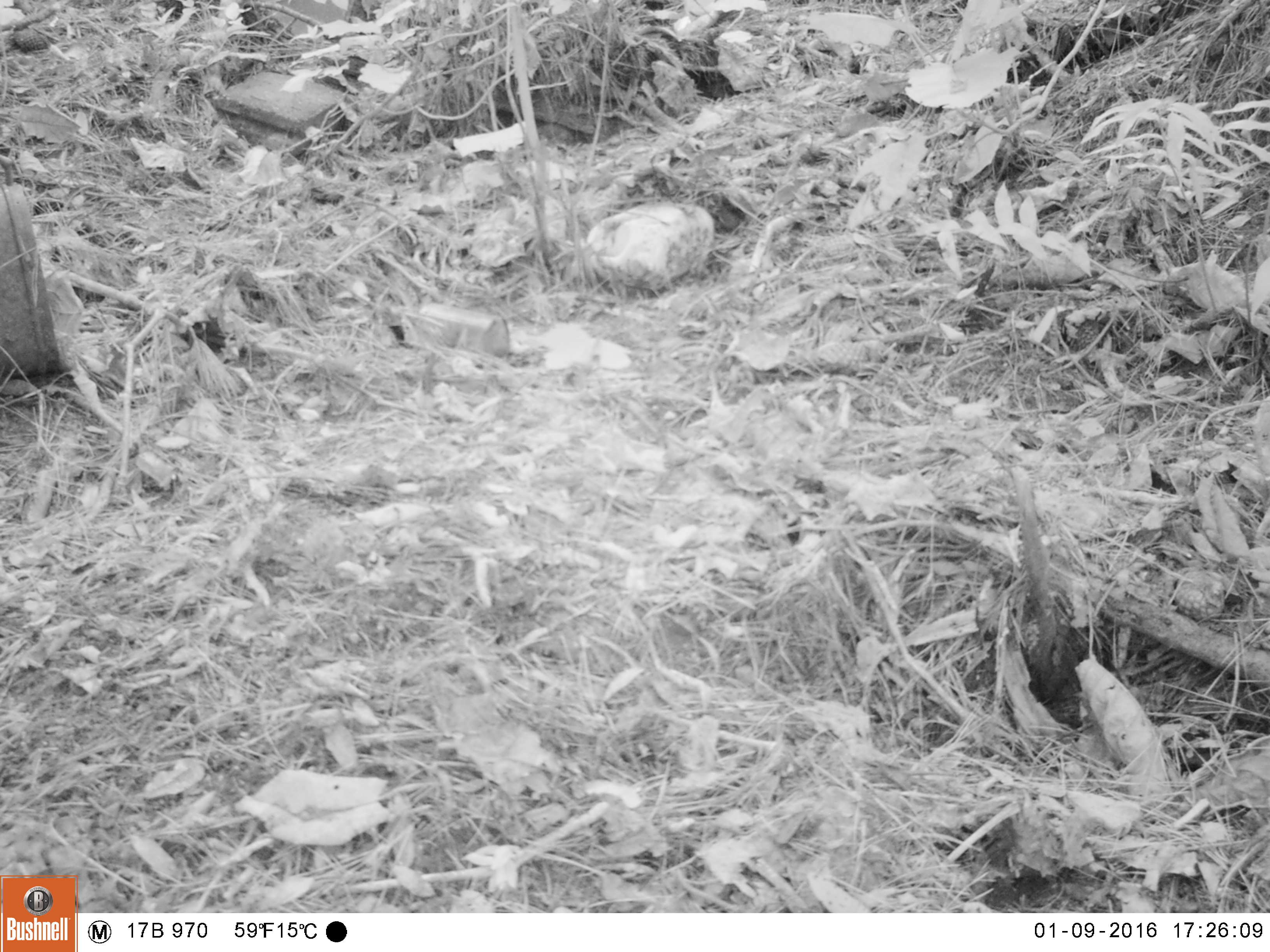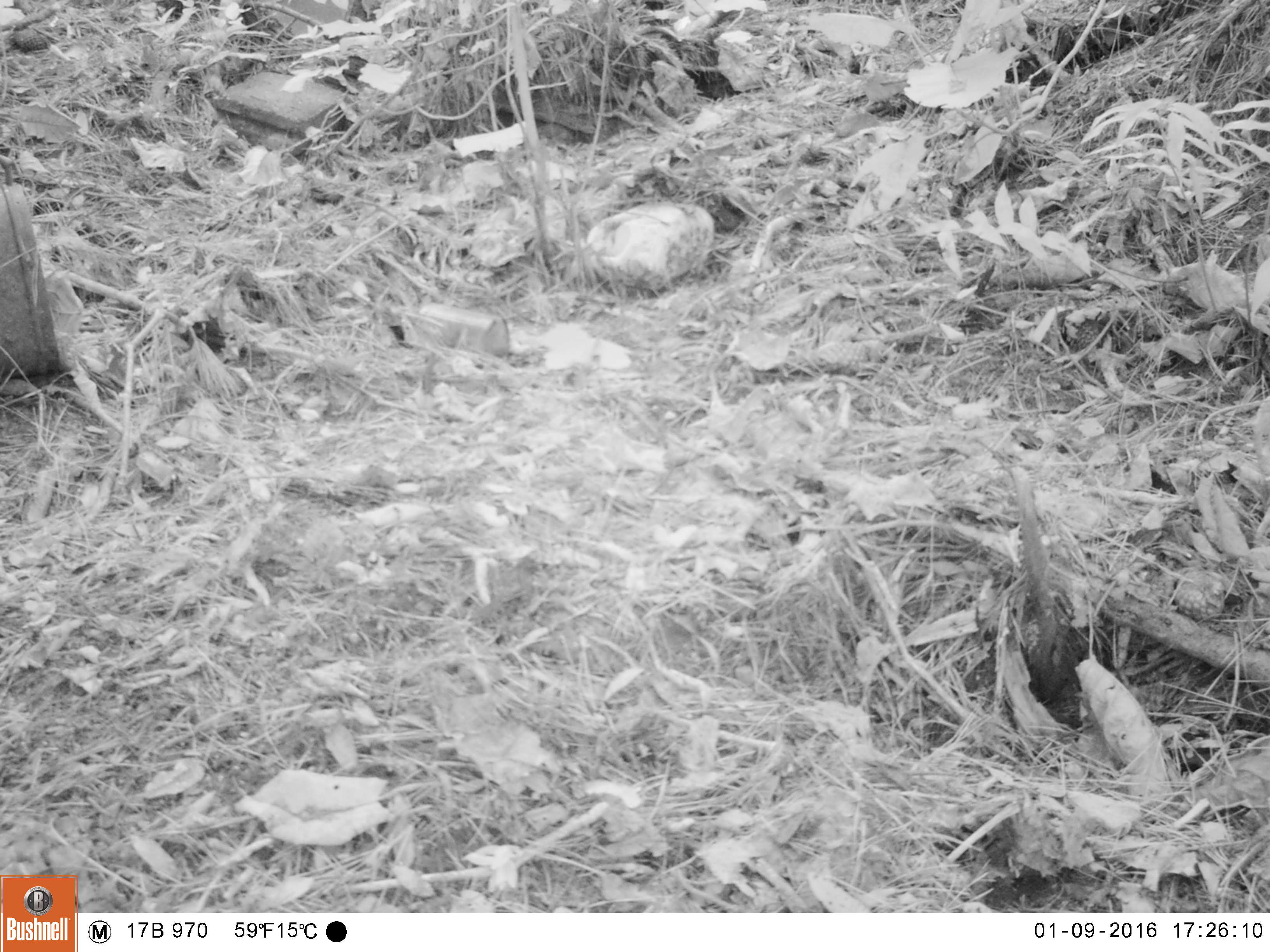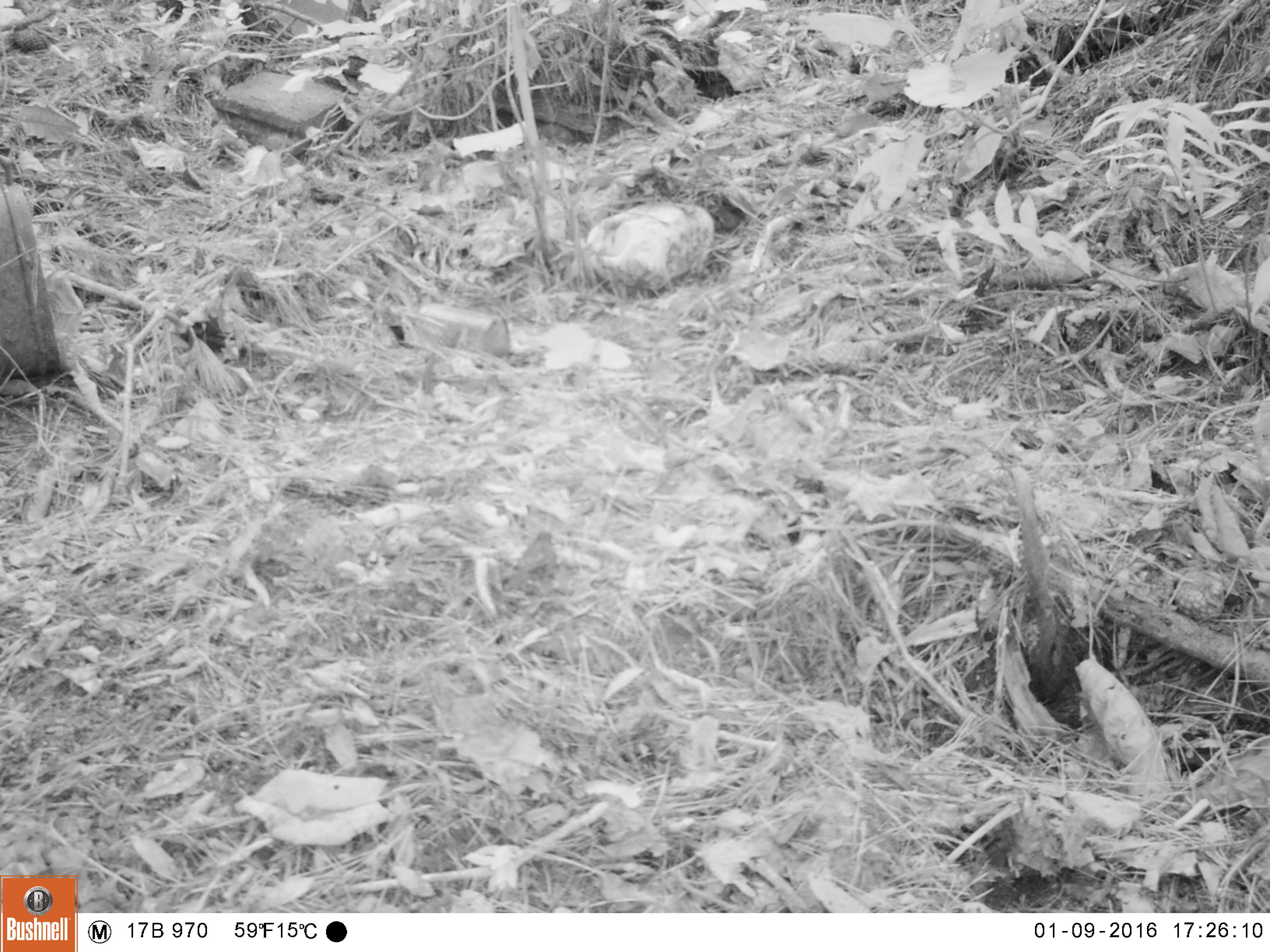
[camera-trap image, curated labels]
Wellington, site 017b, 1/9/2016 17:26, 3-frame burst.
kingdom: Animalia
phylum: Chordata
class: Aves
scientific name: Aves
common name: bird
Bird (Aves).